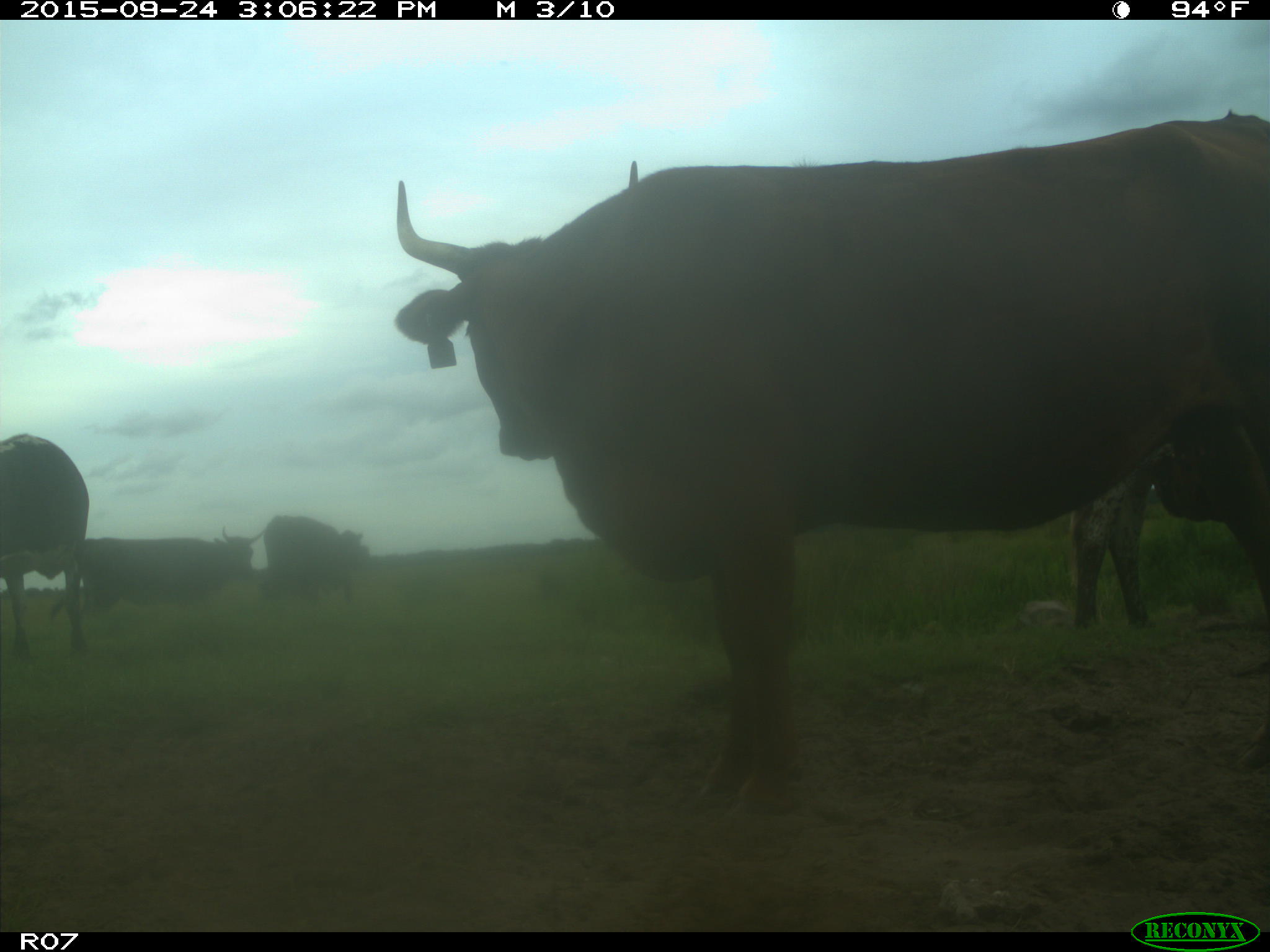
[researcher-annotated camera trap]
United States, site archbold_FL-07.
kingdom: Animalia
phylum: Chordata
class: Mammalia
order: Artiodactyla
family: Bovidae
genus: Bos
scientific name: Bos taurus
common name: domestic cow